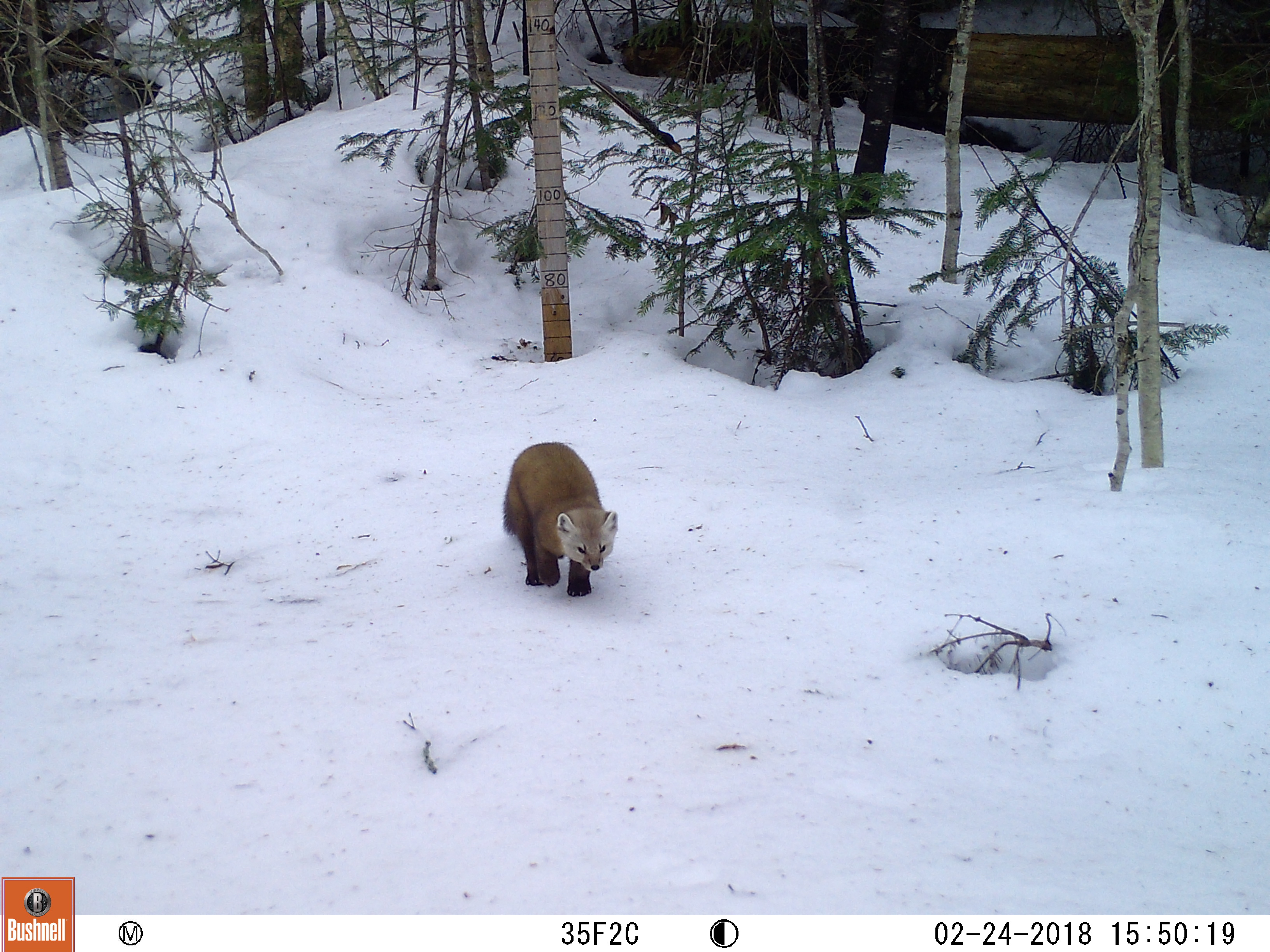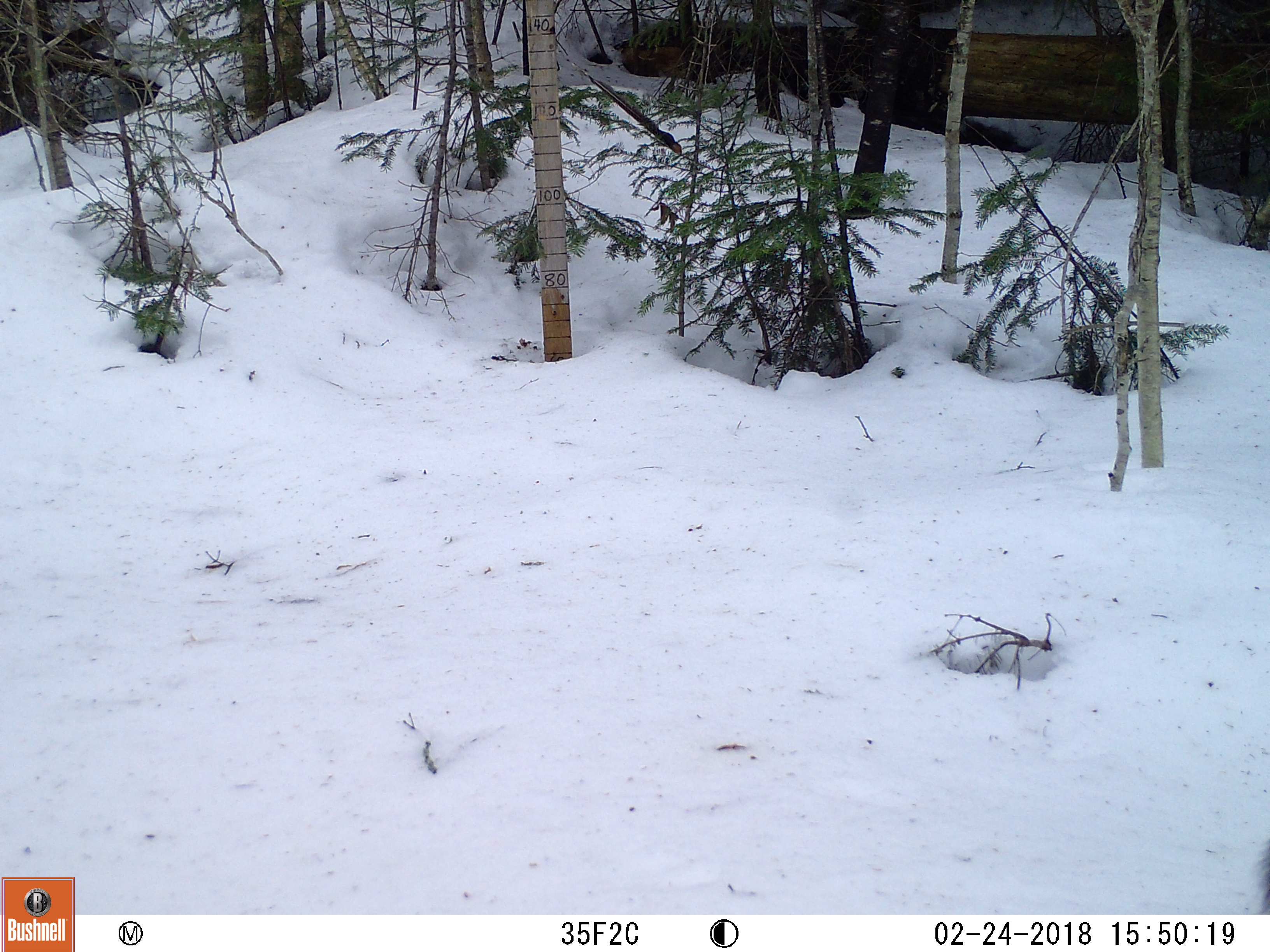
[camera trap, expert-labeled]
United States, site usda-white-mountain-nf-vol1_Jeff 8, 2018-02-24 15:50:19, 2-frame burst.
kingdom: Animalia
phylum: Chordata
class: Mammalia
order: Carnivora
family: Mustelidae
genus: Martes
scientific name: Martes americana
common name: american marten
American marten (Martes americana).